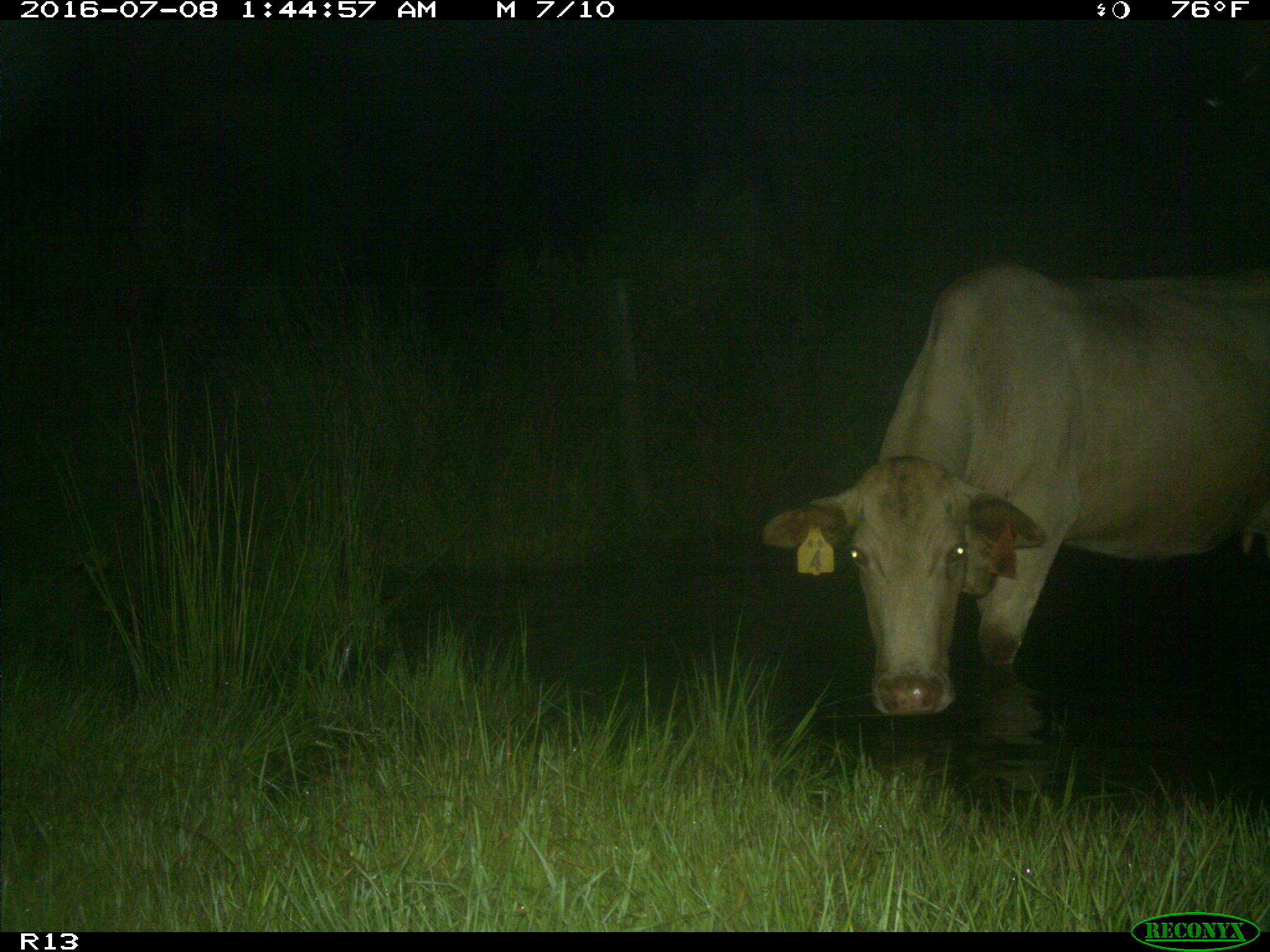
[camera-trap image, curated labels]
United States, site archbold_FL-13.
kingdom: Animalia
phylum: Chordata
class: Mammalia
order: Artiodactyla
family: Bovidae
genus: Bos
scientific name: Bos taurus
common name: domestic cow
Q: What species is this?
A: Bos taurus (domestic cow).